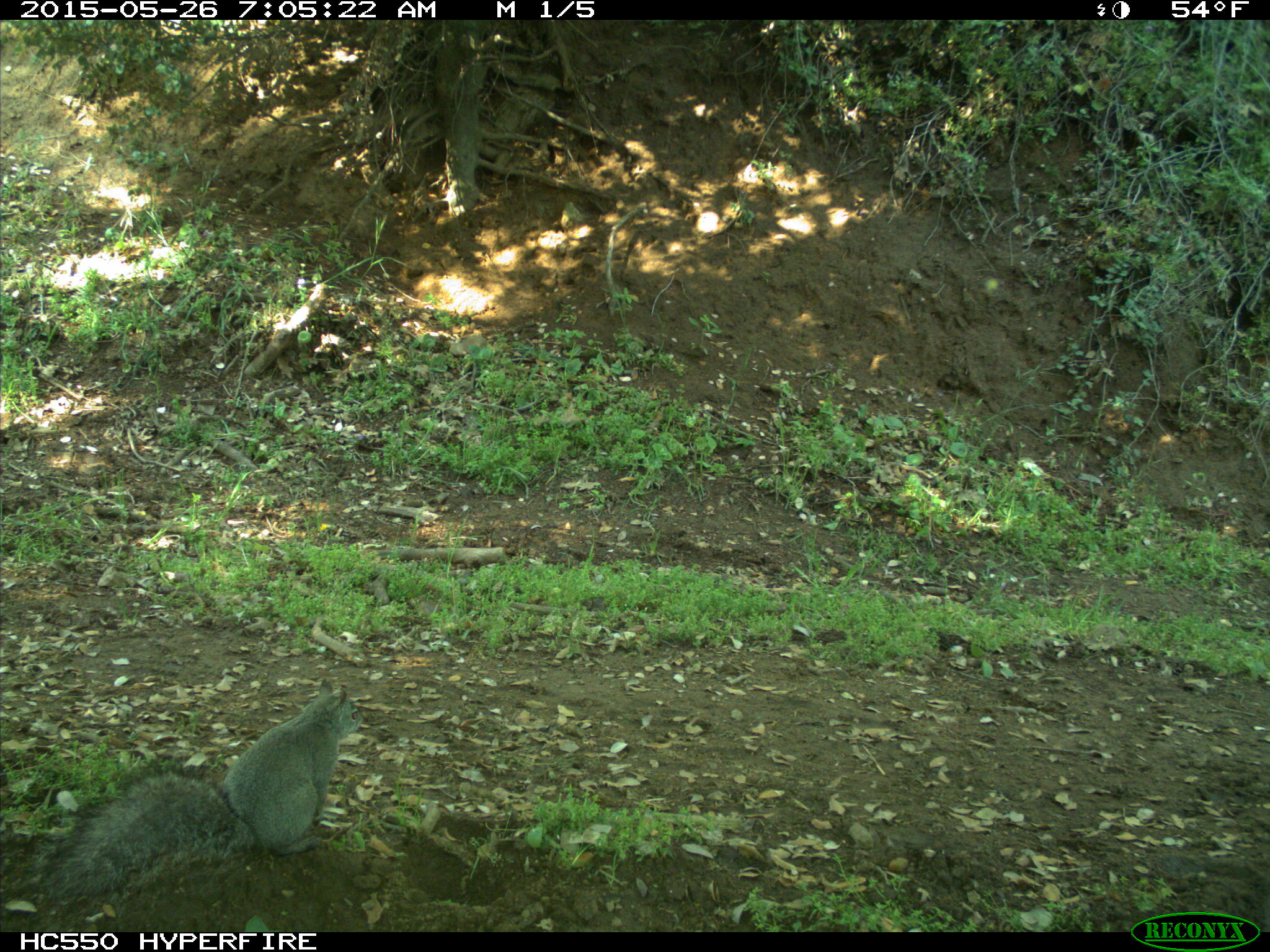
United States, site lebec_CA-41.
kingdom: Animalia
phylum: Chordata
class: Mammalia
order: Rodentia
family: Sciuridae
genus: Sciurus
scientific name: Sciurus carolinensis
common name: eastern gray squirrel